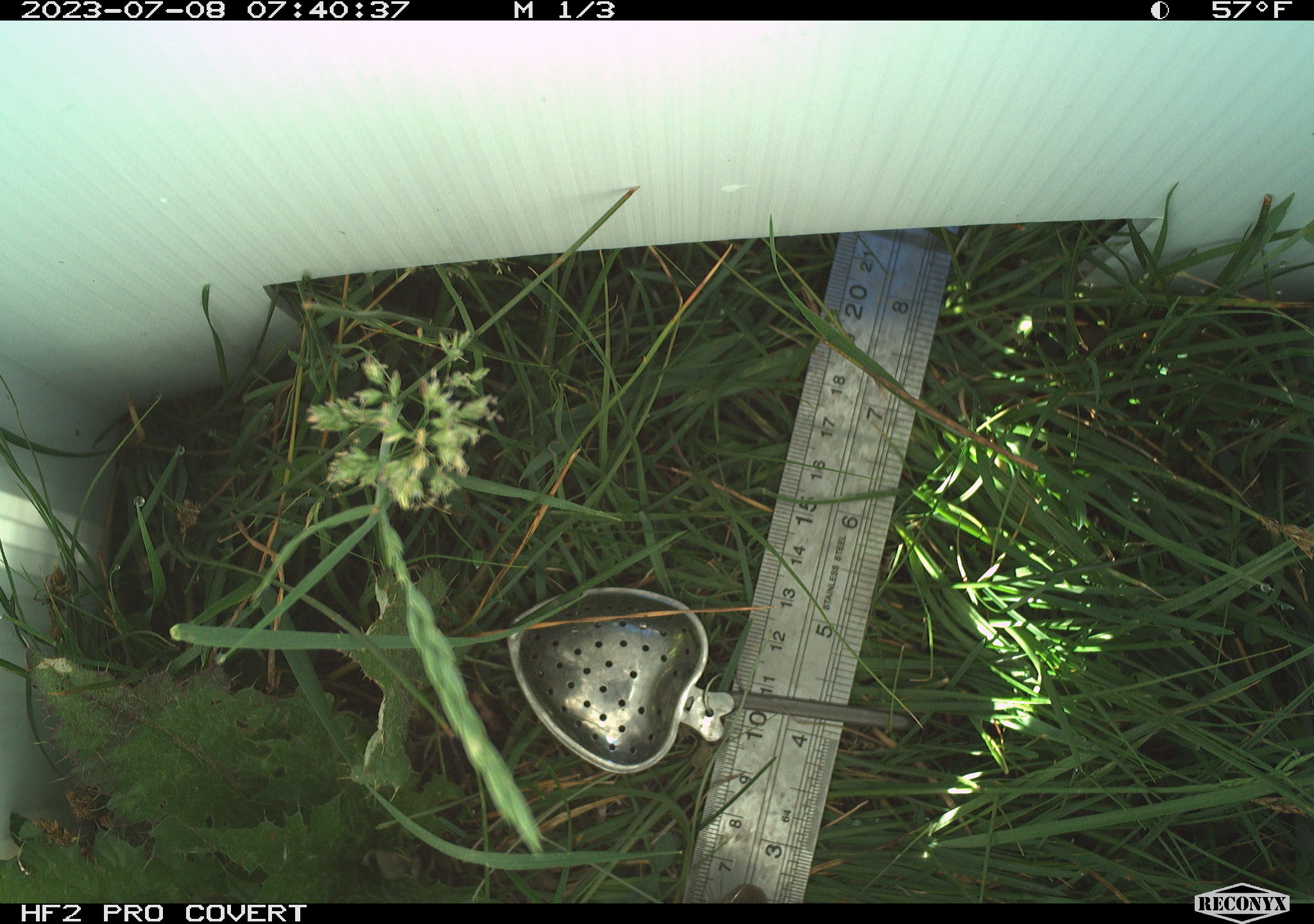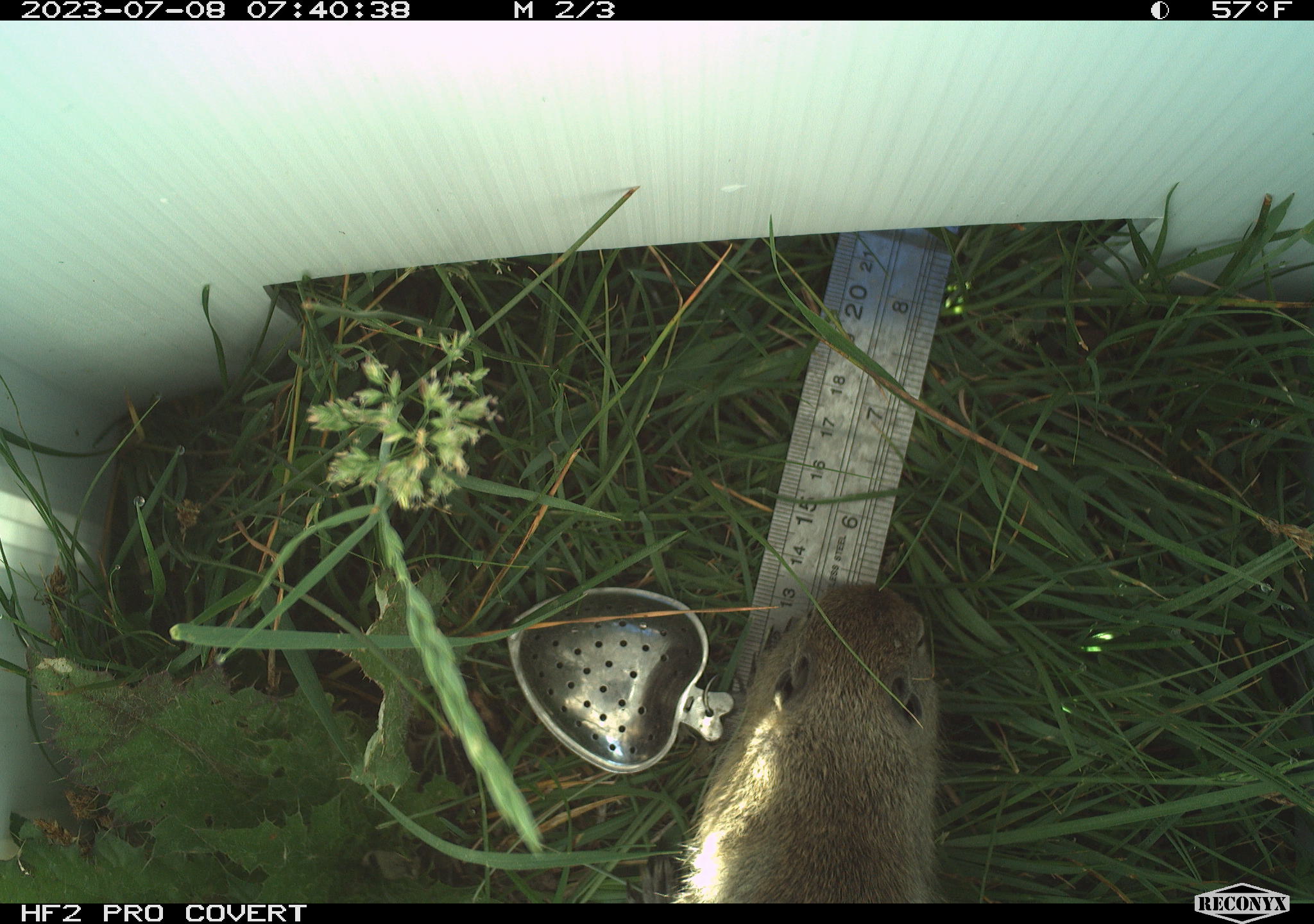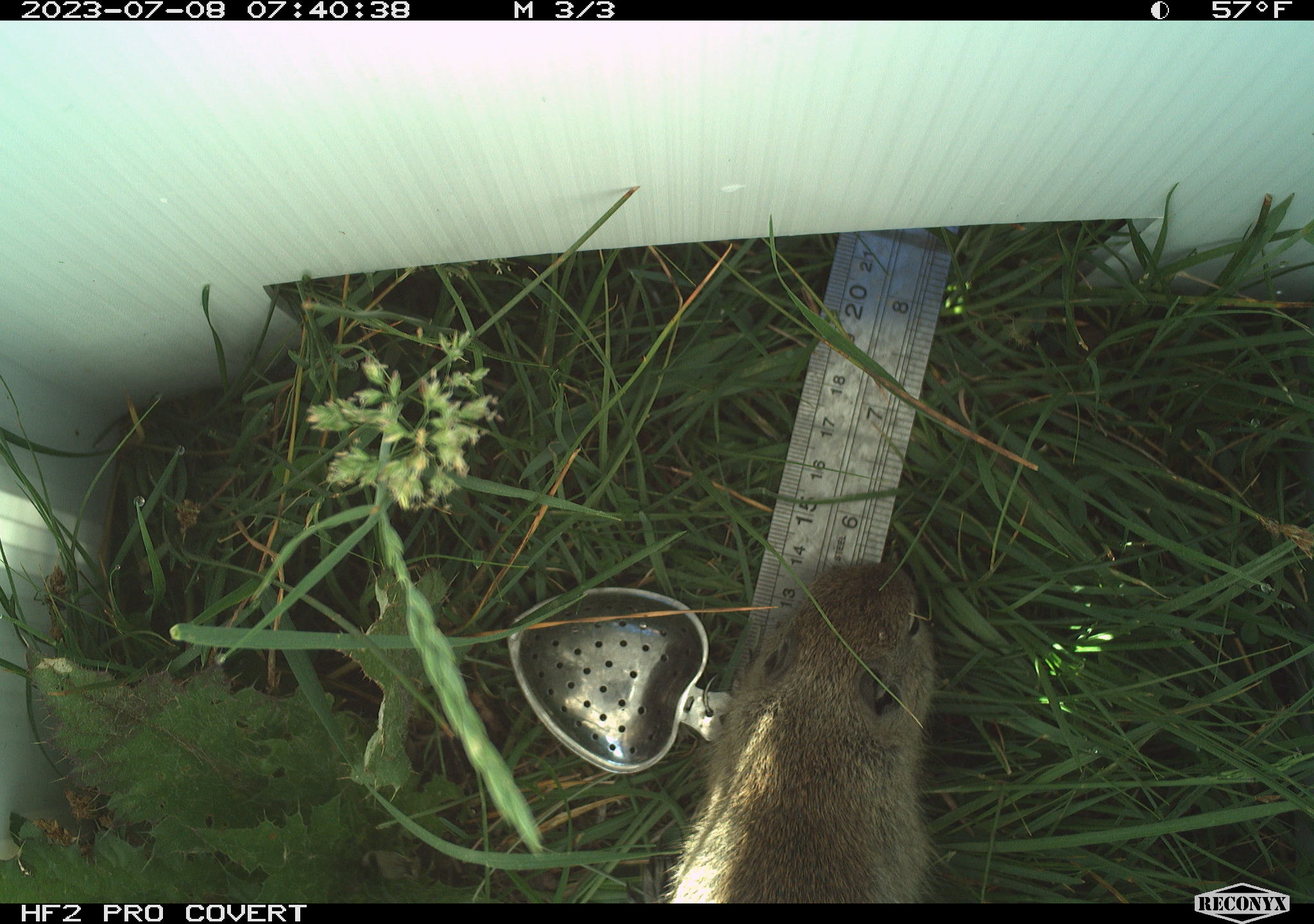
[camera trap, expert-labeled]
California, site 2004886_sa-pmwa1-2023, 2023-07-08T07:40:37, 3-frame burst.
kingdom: Animalia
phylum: Chordata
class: Mammalia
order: Rodentia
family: Sciuridae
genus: Urocitellus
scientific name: Urocitellus beldingi beldingi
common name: belding's ground squirrel